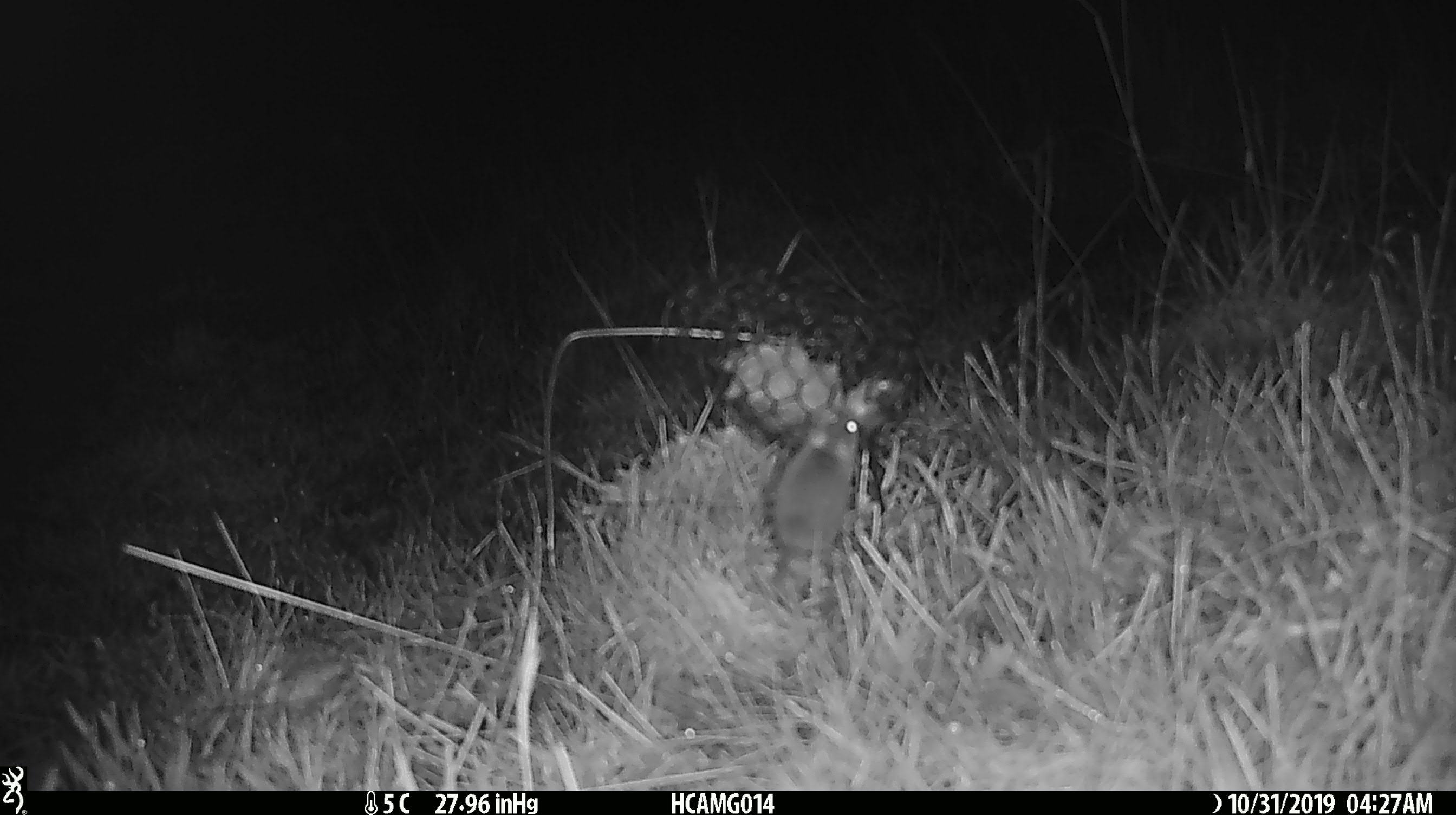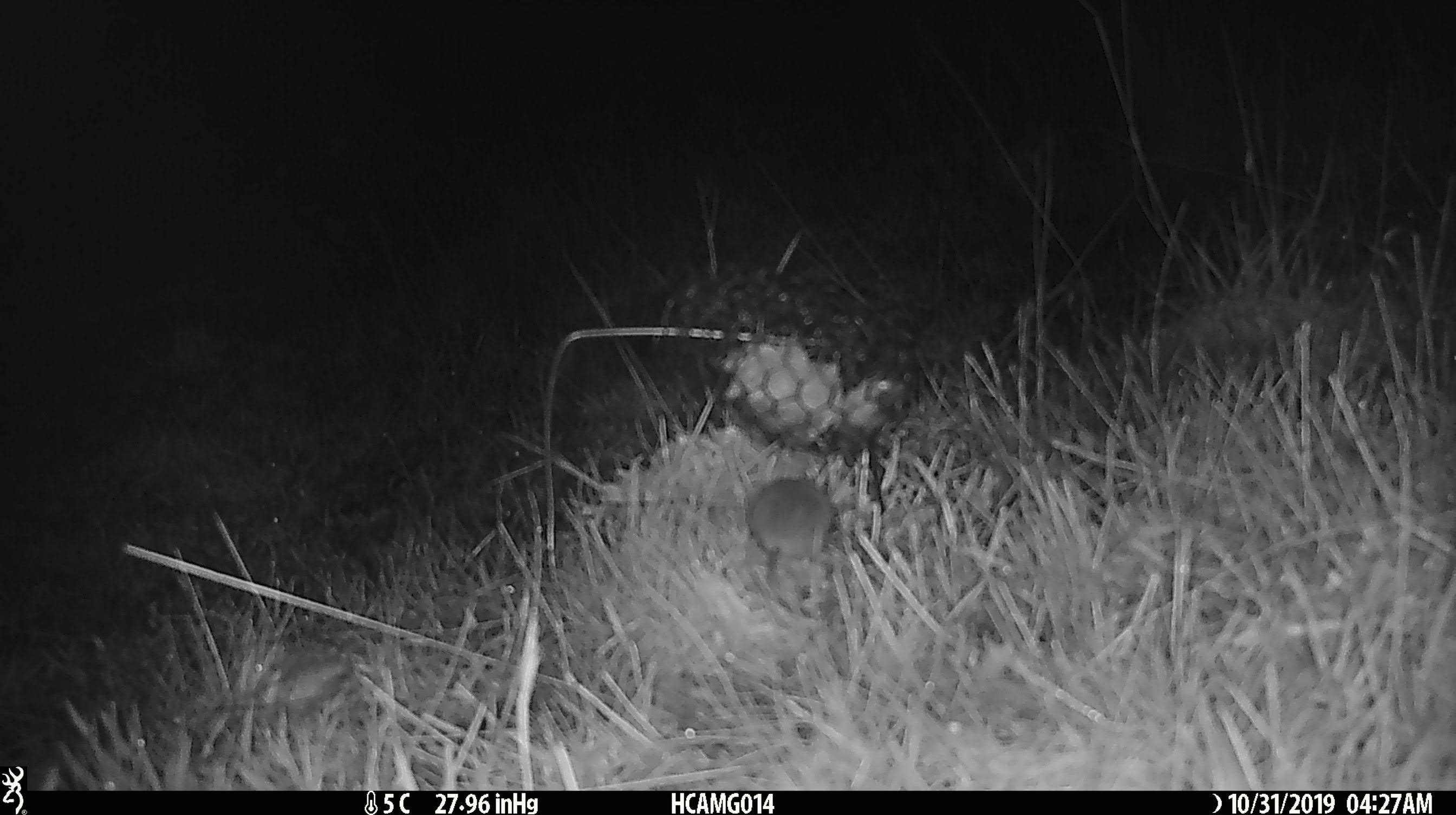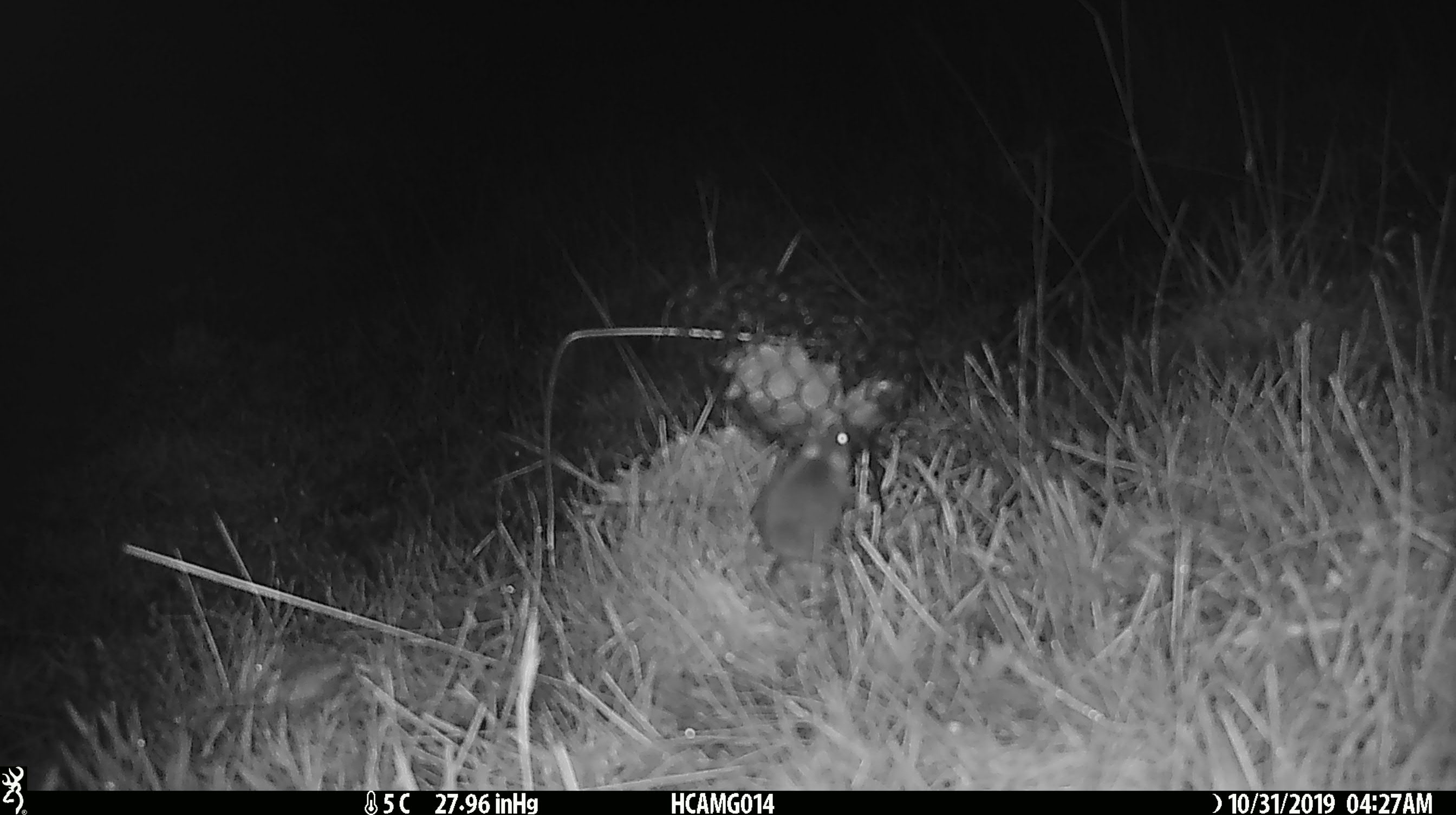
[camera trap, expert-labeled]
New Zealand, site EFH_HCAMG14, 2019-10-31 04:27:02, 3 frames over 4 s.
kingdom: Animalia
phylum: Chordata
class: Mammalia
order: Rodentia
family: Muridae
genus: Mus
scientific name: Mus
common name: mouse